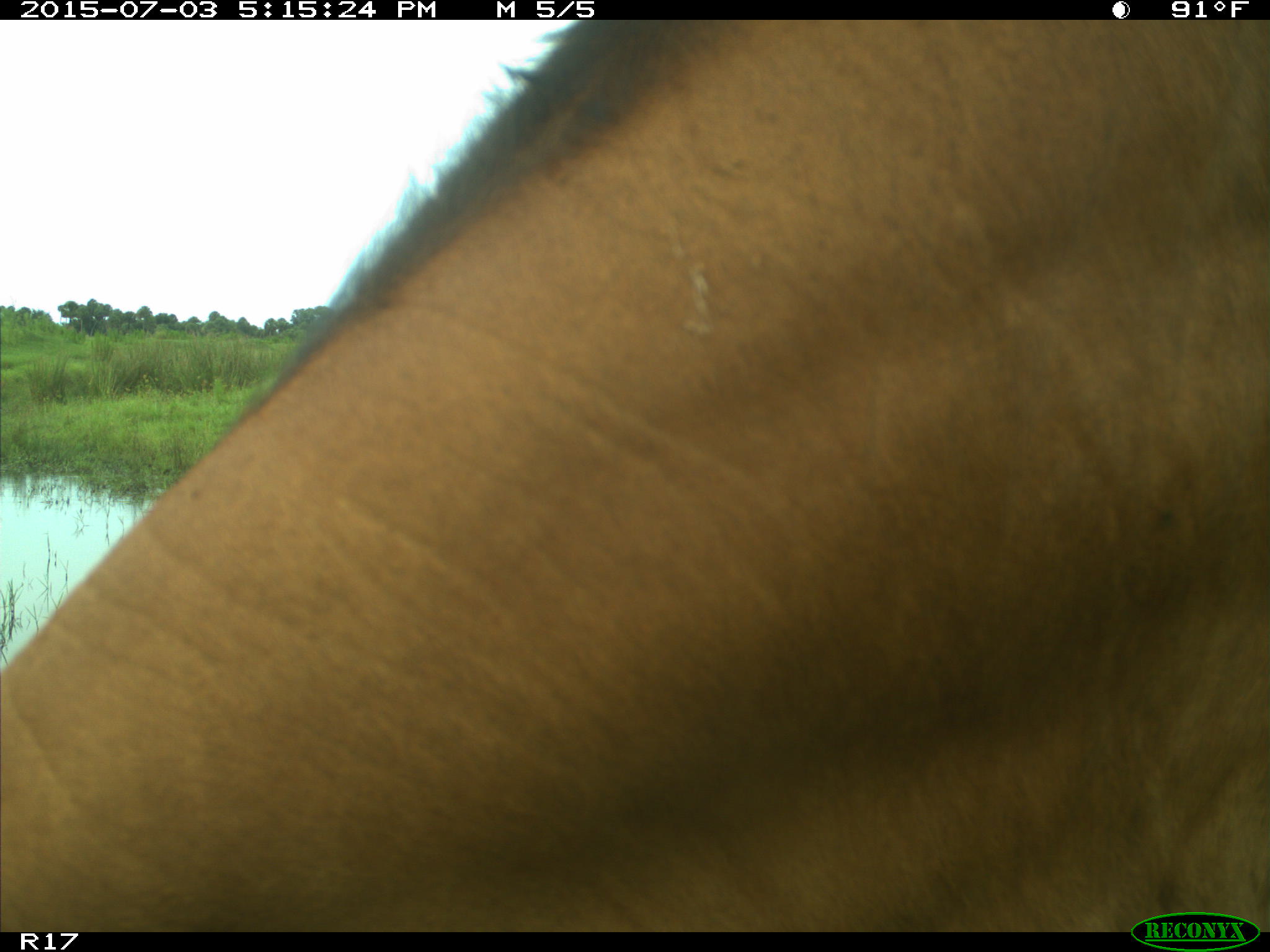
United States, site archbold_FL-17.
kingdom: Animalia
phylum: Chordata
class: Mammalia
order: Artiodactyla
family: Bovidae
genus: Bos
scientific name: Bos taurus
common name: domestic cow